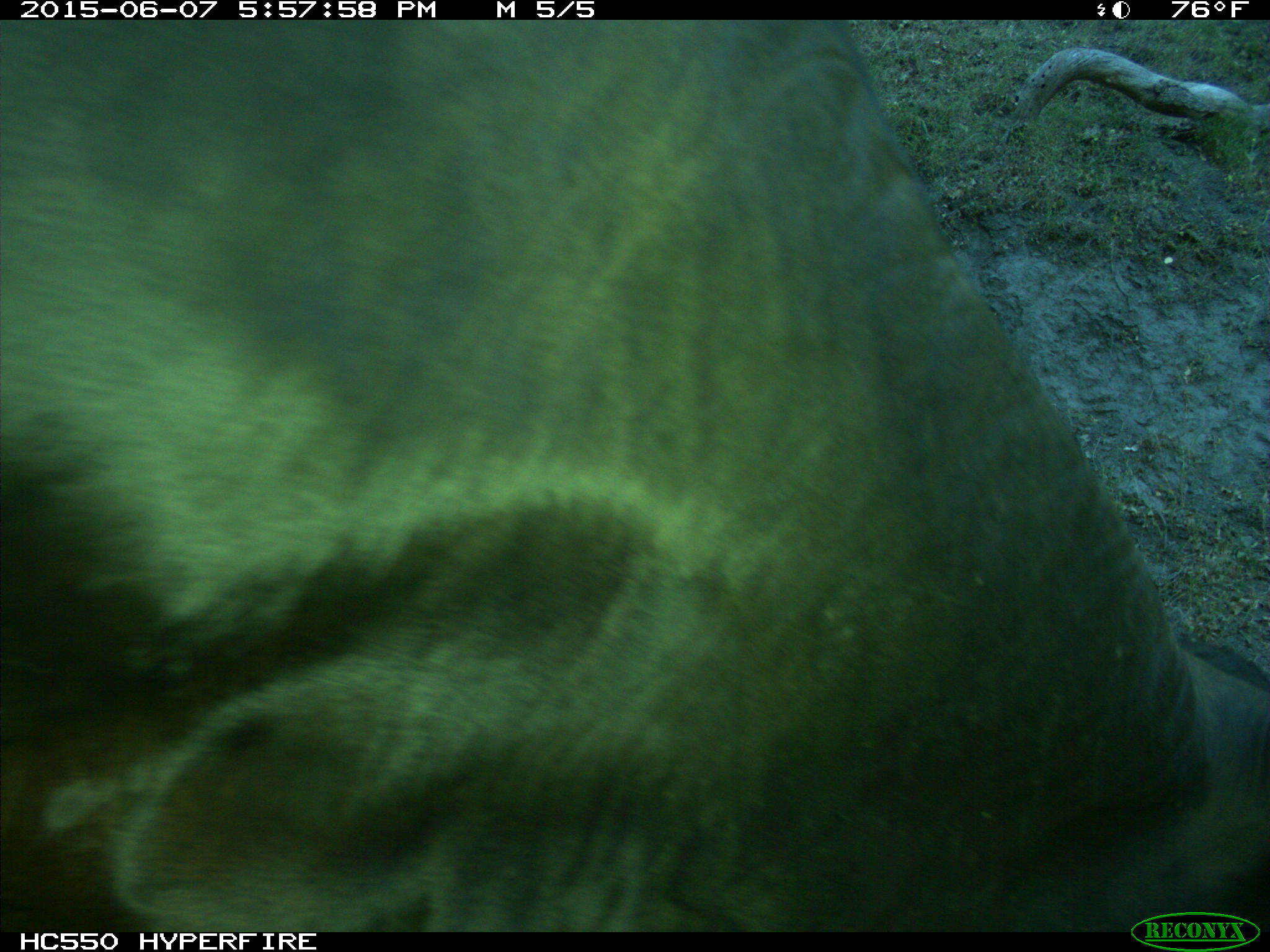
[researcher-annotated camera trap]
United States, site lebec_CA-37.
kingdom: Animalia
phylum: Chordata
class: Mammalia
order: Artiodactyla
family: Bovidae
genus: Bos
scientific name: Bos taurus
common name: domestic cow